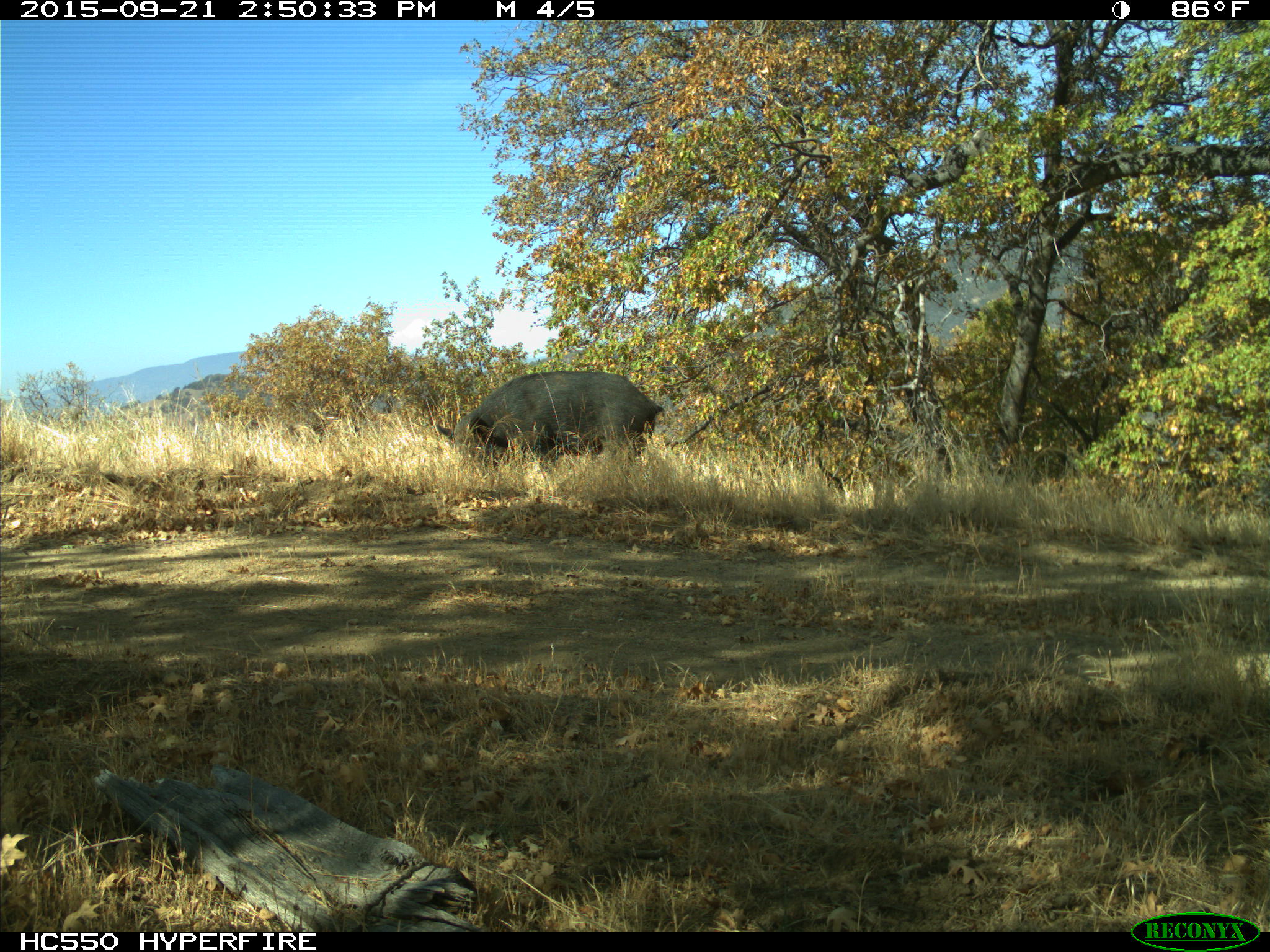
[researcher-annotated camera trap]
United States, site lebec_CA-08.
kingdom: Animalia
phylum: Chordata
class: Mammalia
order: Artiodactyla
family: Suidae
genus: Sus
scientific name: Sus scrofa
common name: wild boar